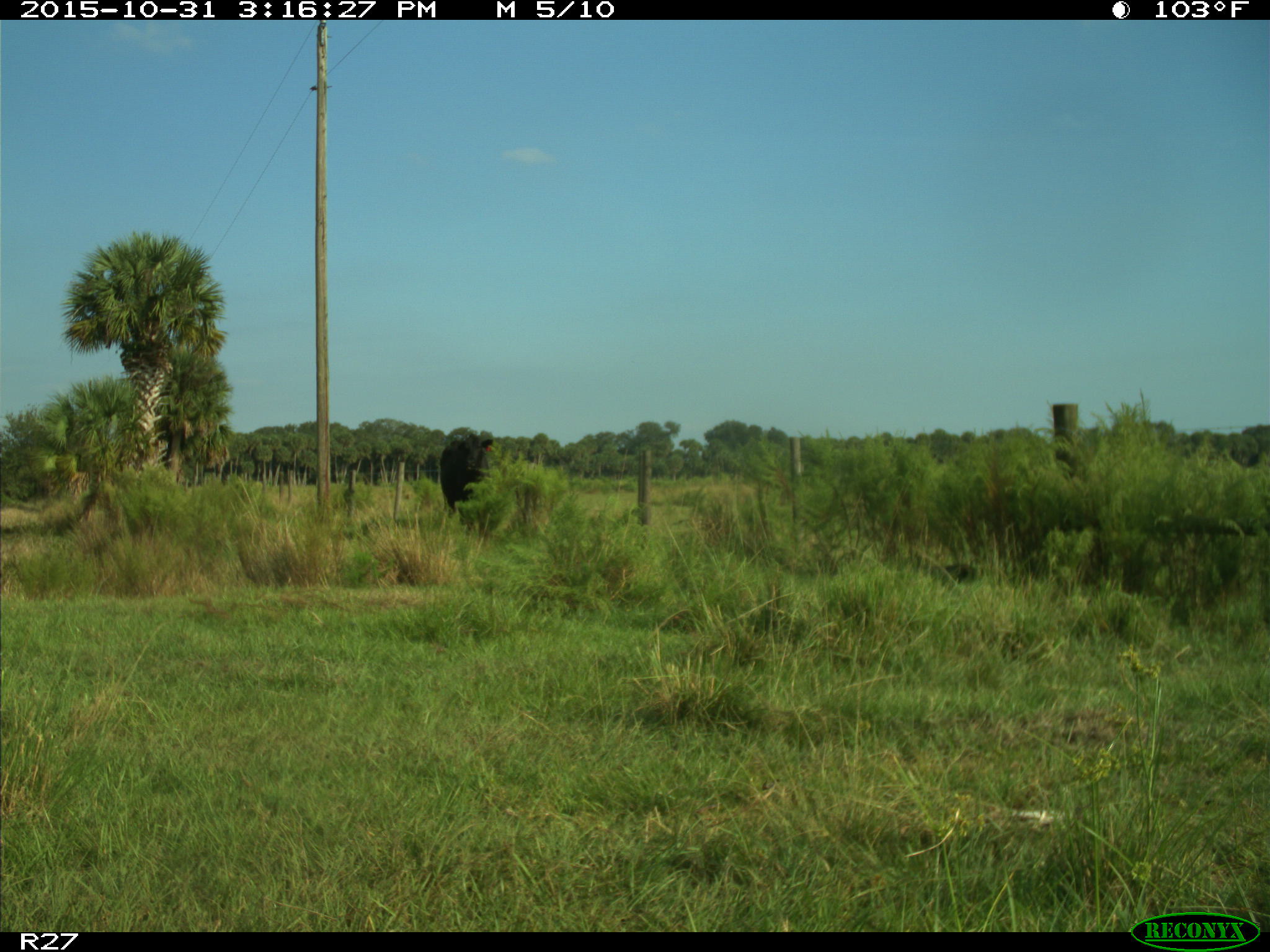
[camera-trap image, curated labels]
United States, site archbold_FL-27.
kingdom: Animalia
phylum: Chordata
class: Mammalia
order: Artiodactyla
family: Bovidae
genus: Bos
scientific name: Bos taurus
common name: domestic cow